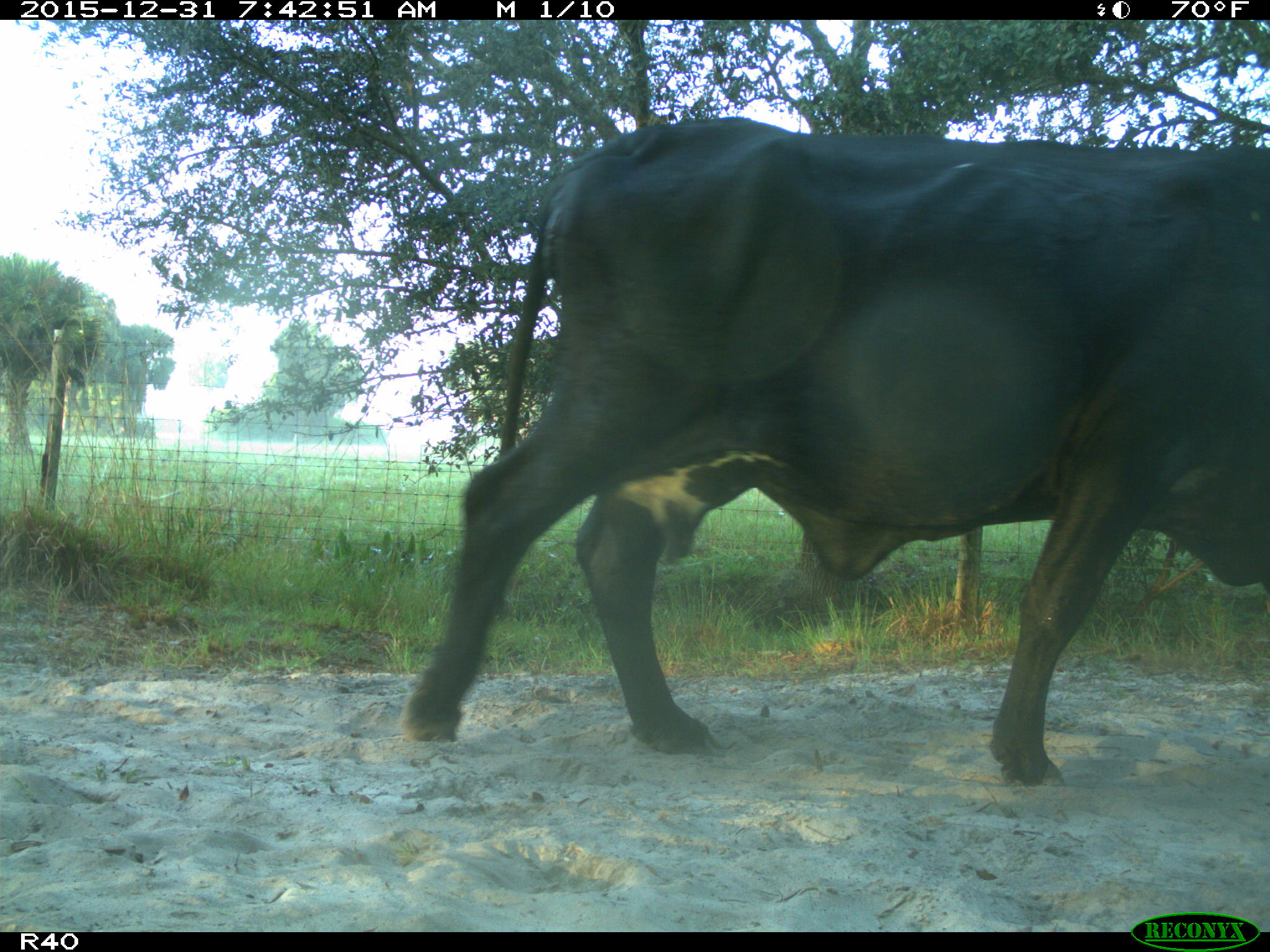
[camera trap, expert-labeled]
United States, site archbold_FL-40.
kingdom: Animalia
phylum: Chordata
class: Mammalia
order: Artiodactyla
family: Bovidae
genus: Bos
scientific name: Bos taurus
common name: domestic cow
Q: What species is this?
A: Bos taurus (domestic cow).